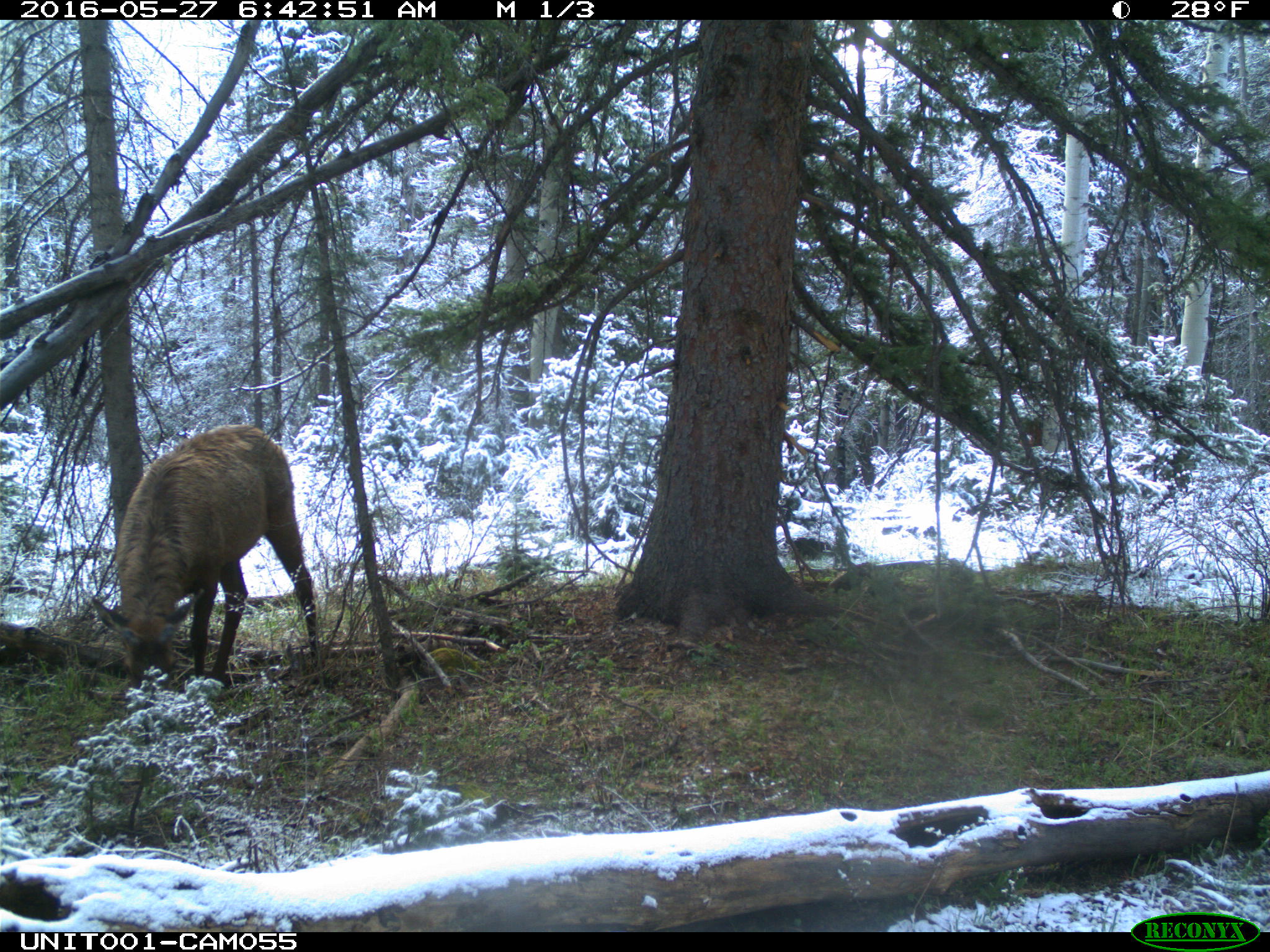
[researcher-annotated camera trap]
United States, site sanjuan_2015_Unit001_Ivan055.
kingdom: Animalia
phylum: Chordata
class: Mammalia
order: Artiodactyla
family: Cervidae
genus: Cervus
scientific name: Cervus elaphus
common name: red deer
Cervus elaphus (red deer).